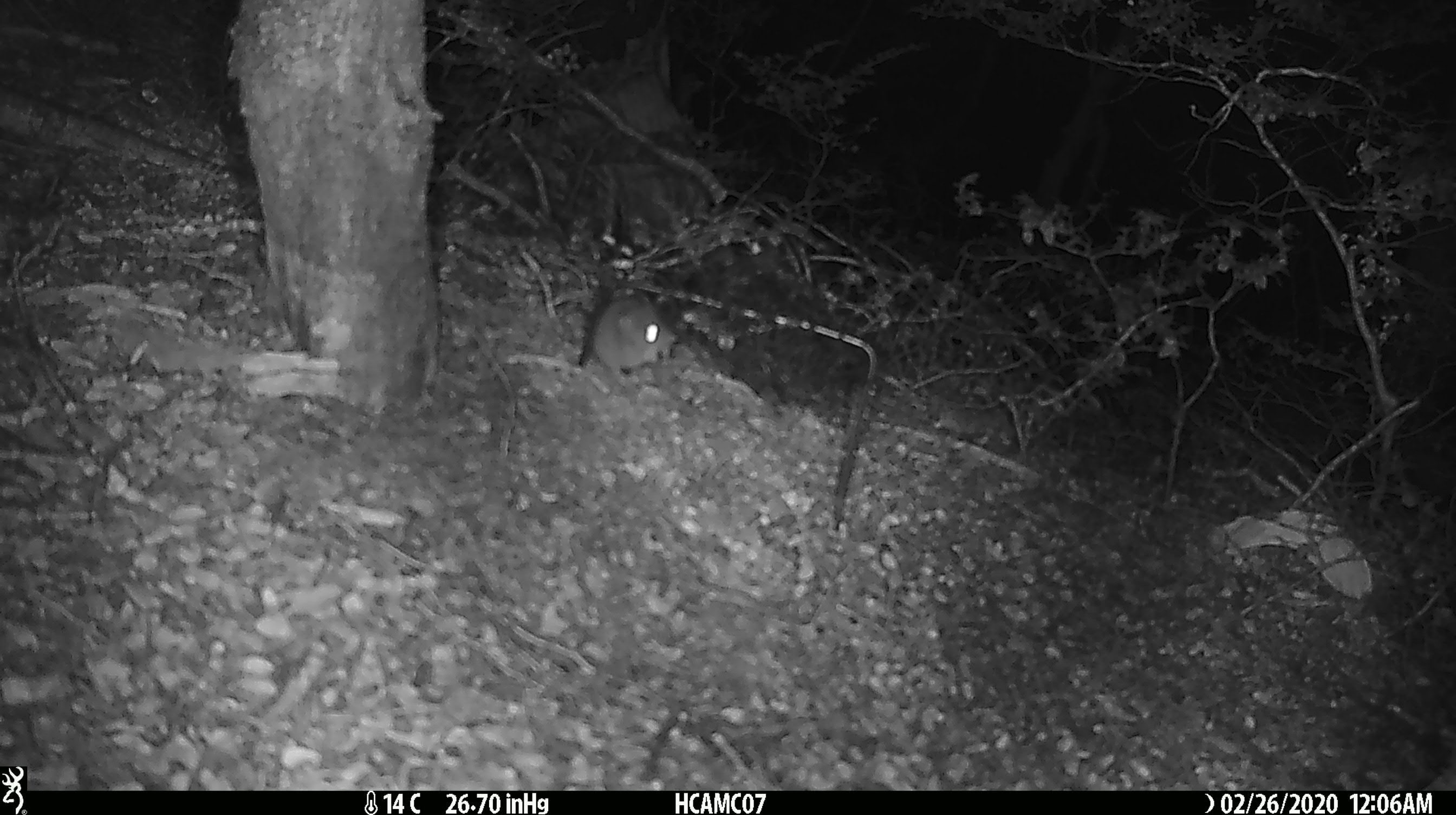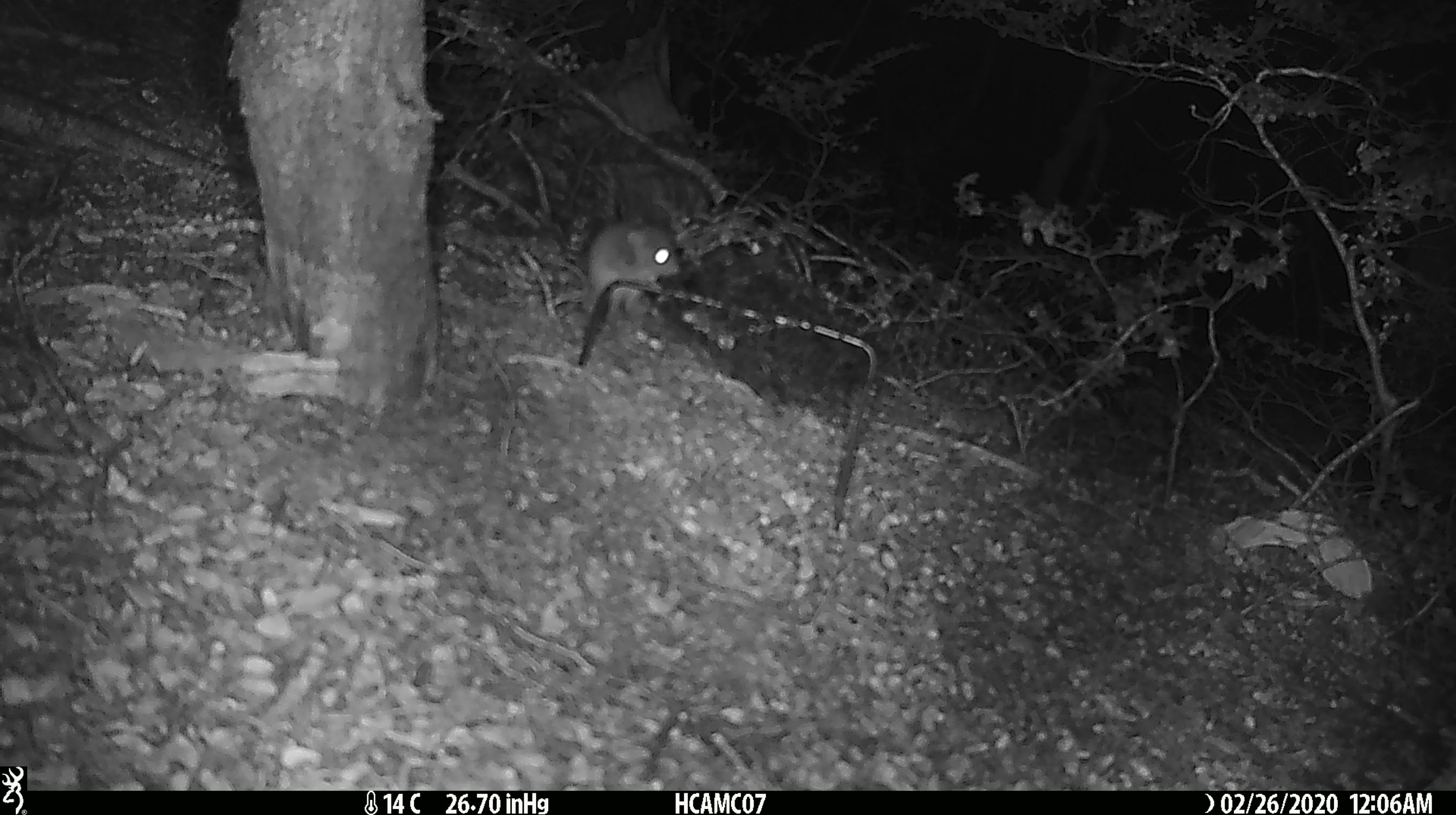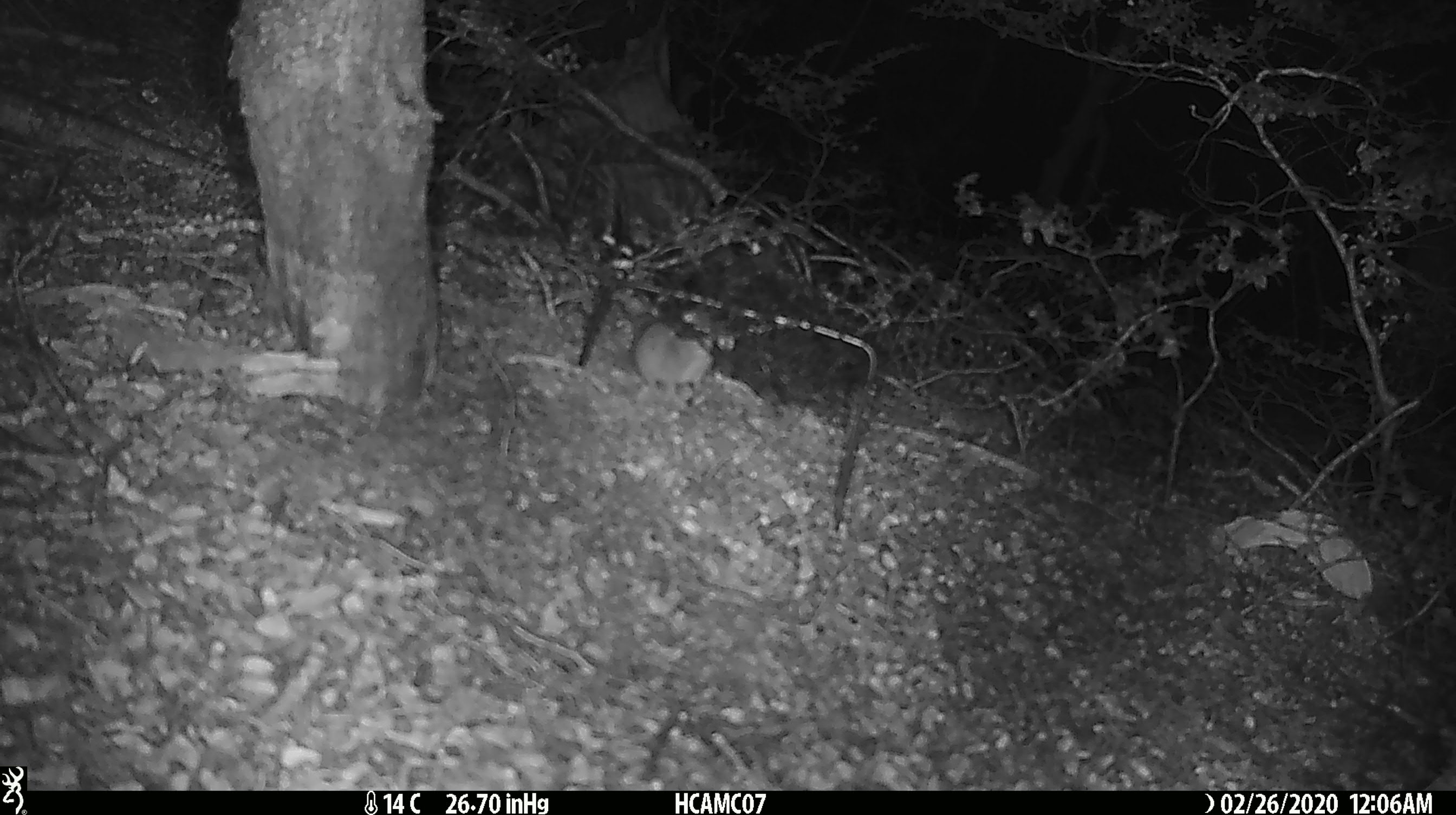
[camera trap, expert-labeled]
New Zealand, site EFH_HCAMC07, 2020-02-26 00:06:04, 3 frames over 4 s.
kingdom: Animalia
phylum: Chordata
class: Mammalia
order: Rodentia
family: Muridae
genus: Mus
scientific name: Mus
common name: mouse